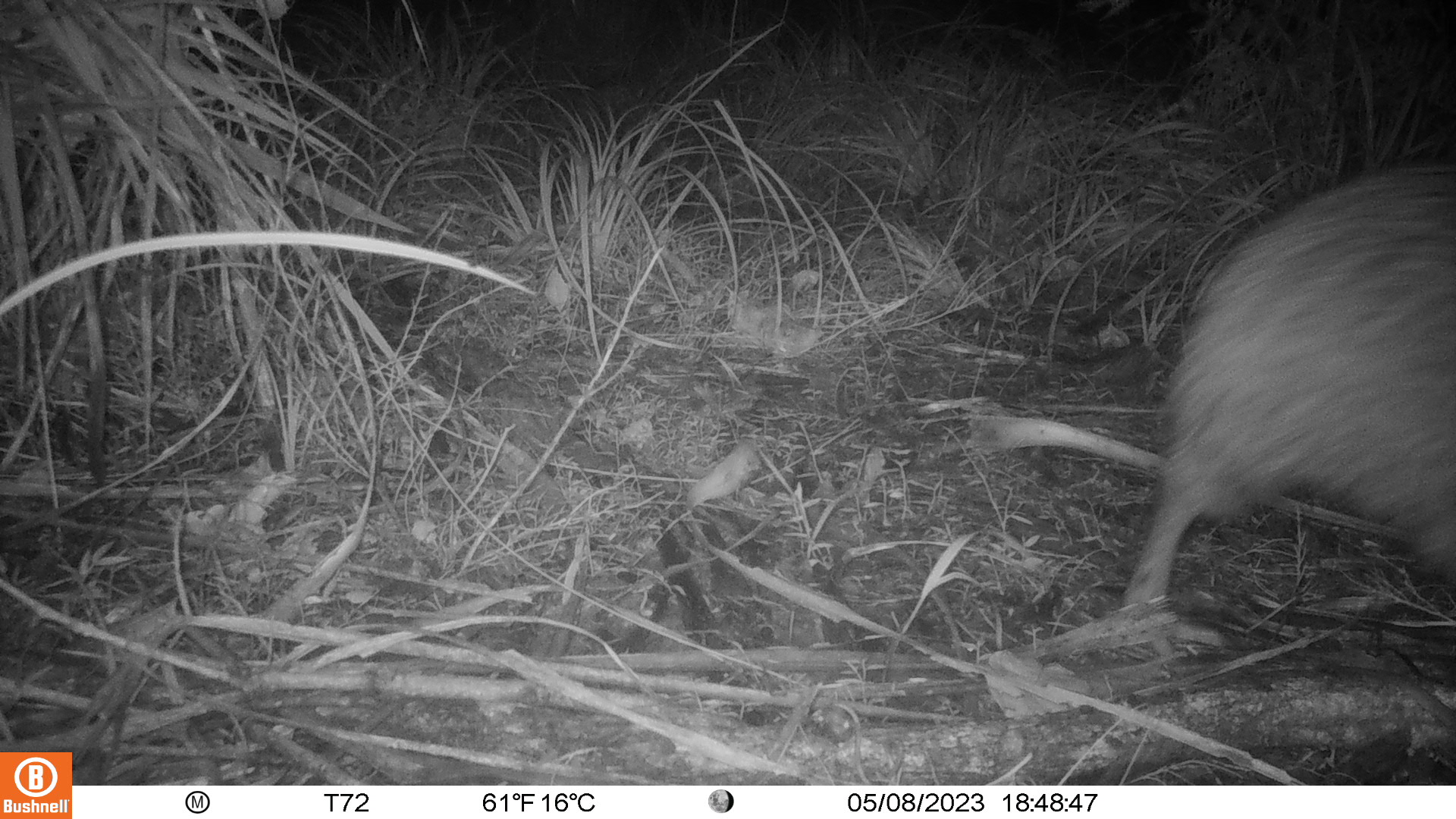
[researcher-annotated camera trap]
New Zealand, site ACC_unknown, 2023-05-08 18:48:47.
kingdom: Animalia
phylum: Chordata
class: Aves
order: Apterygiformes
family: Apterygidae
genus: Apteryx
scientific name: Apteryx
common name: kiwi